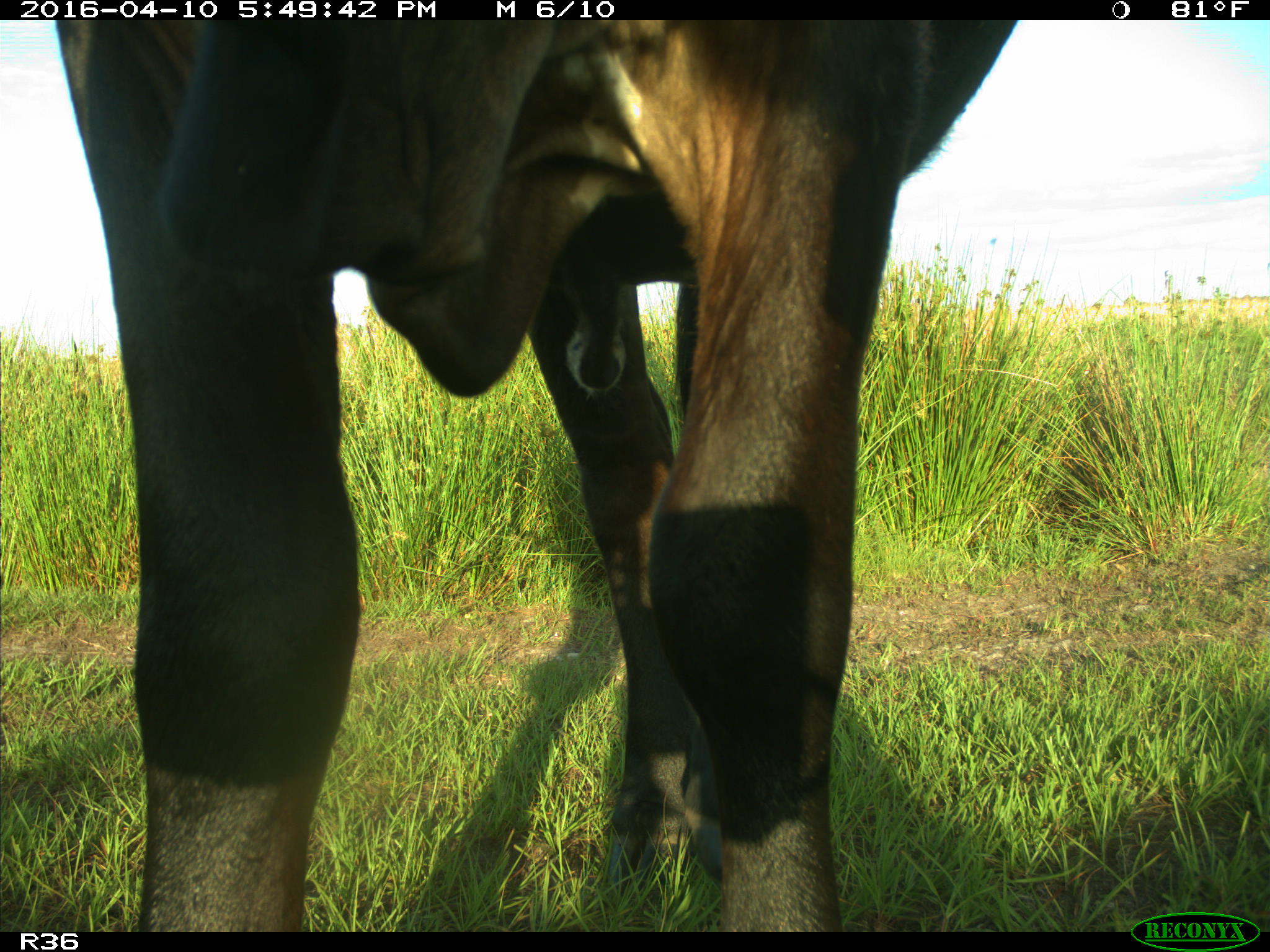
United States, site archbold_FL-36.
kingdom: Animalia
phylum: Chordata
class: Mammalia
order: Artiodactyla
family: Bovidae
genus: Bos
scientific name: Bos taurus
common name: domestic cow